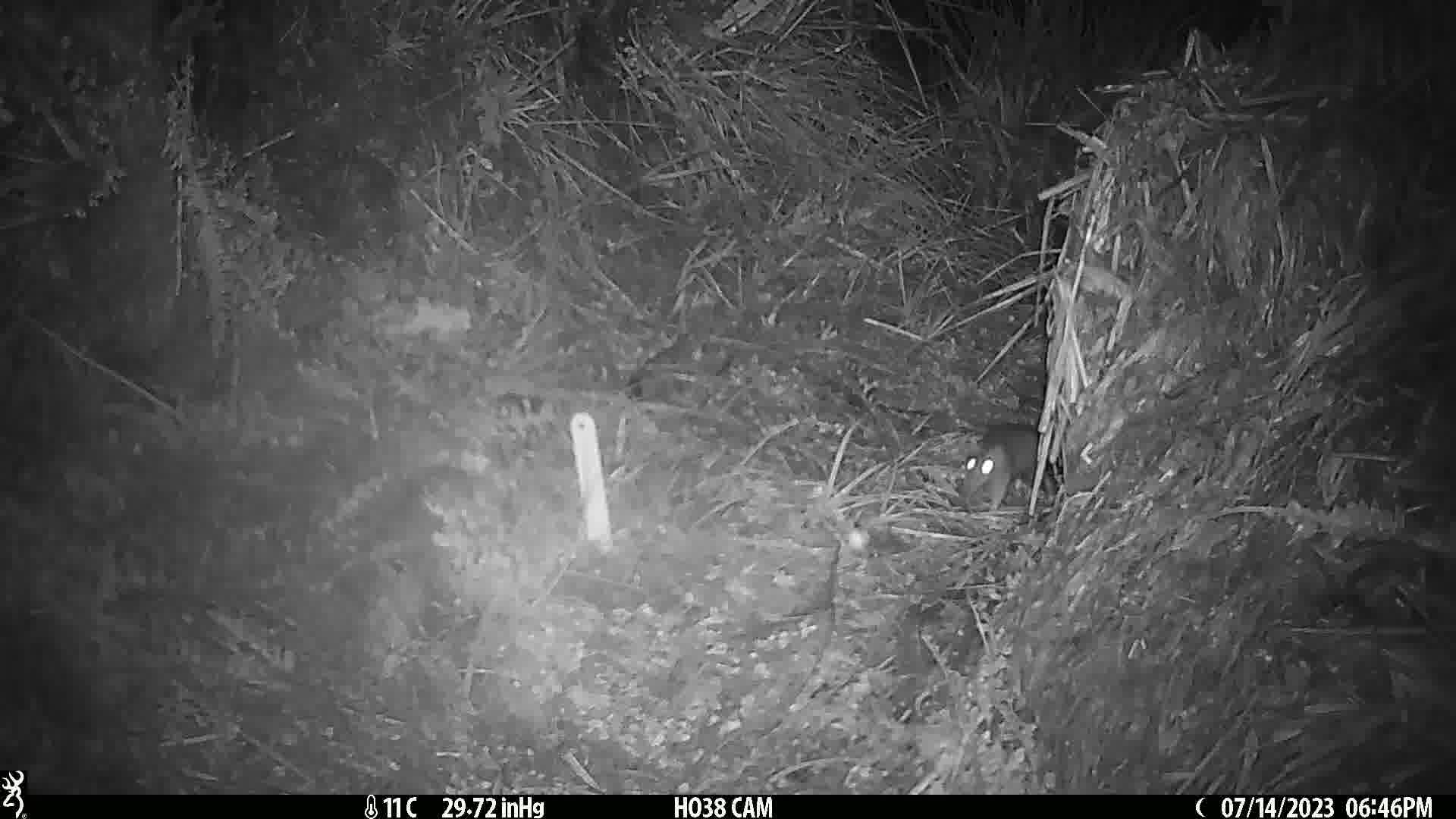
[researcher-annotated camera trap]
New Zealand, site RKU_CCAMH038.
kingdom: Animalia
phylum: Chordata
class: Mammalia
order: Rodentia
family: Muridae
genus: Rattus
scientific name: Rattus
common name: rat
Rat (Rattus).